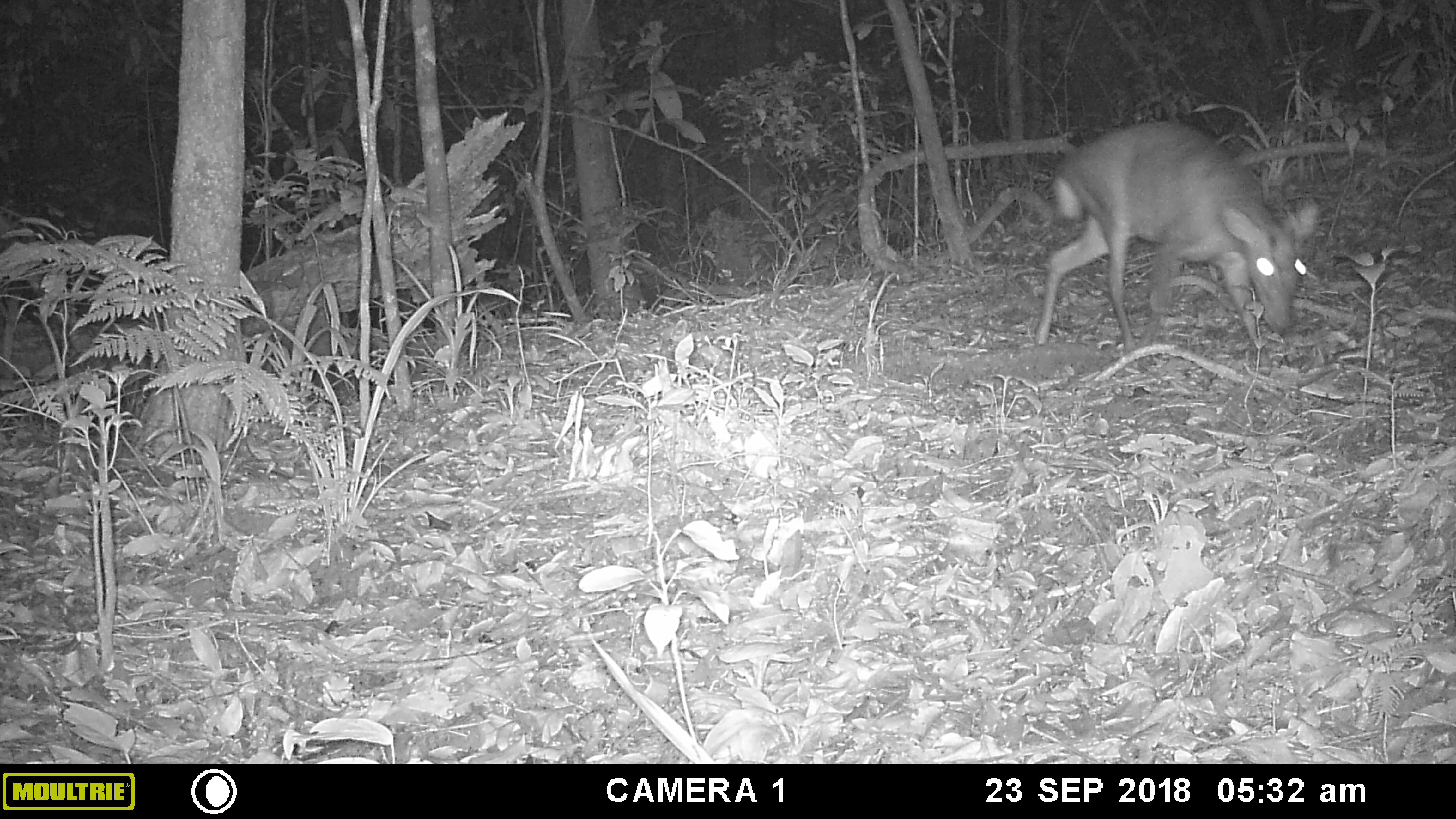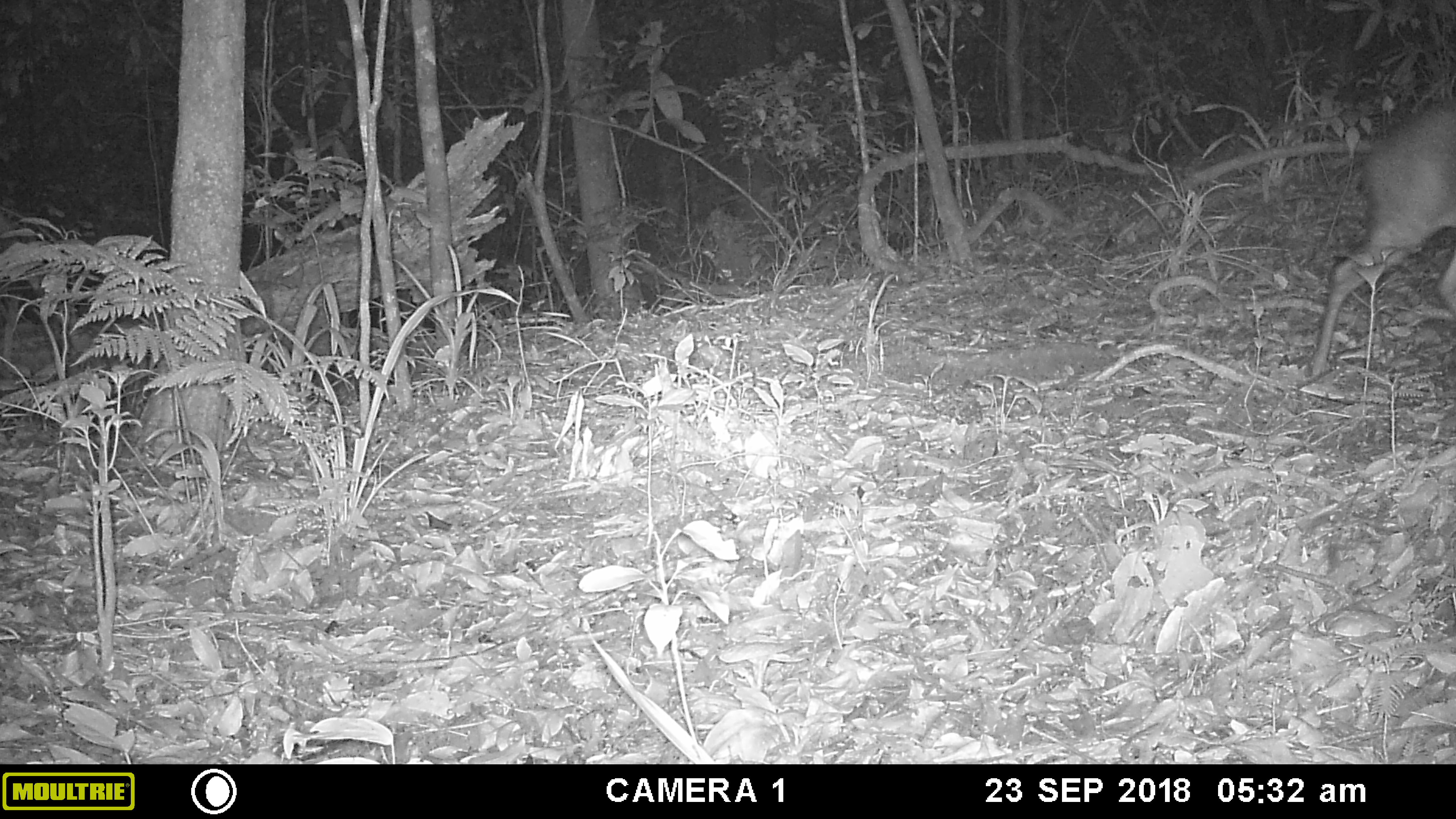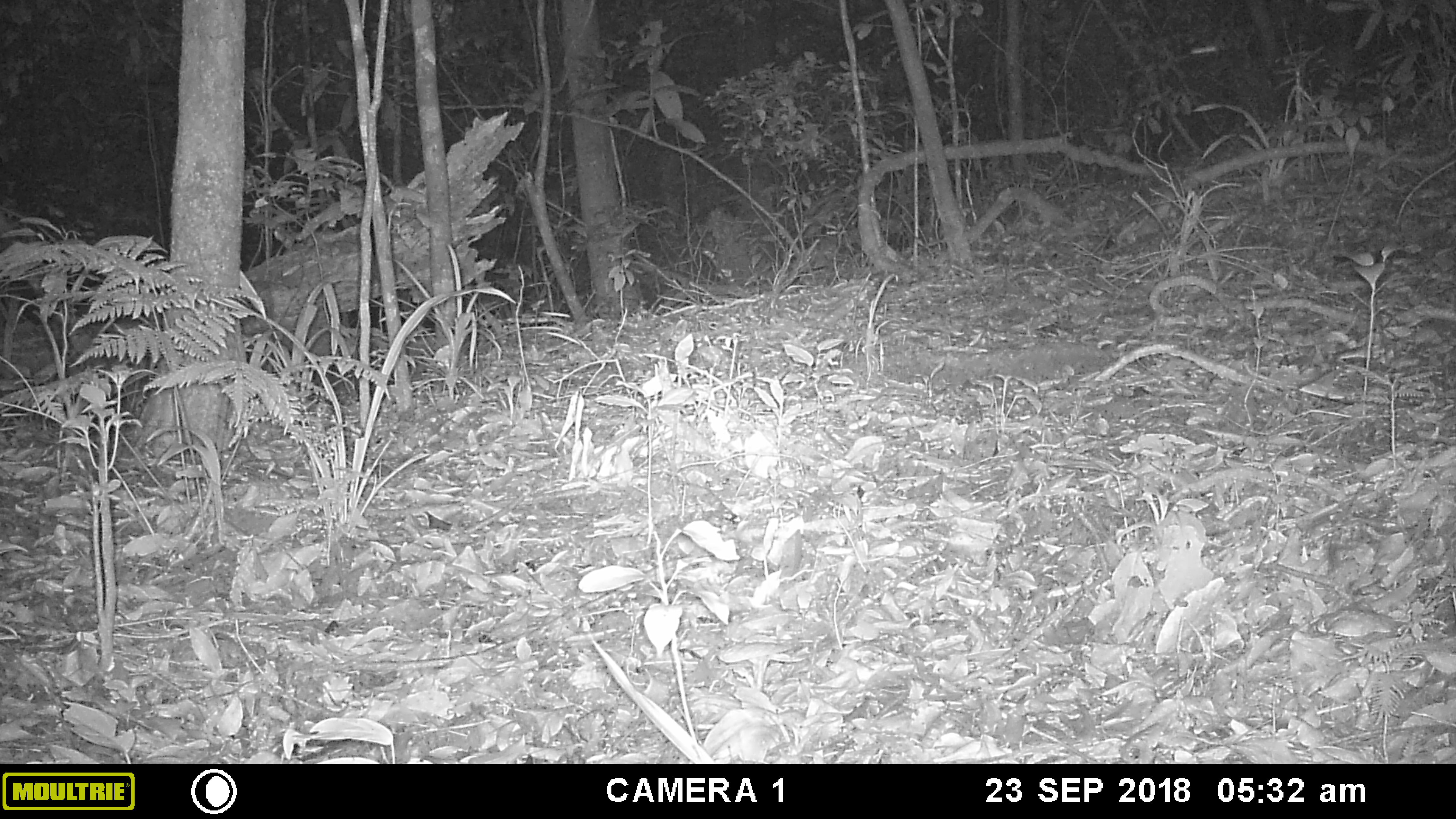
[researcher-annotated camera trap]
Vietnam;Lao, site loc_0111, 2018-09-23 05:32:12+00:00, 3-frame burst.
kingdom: Animalia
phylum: Chordata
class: Mammalia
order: Artiodactyla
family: Cervidae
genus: Muntiacus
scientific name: Muntiacus rooseveltorum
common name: roosevelt's muntjac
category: roosevelts muntjac group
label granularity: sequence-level